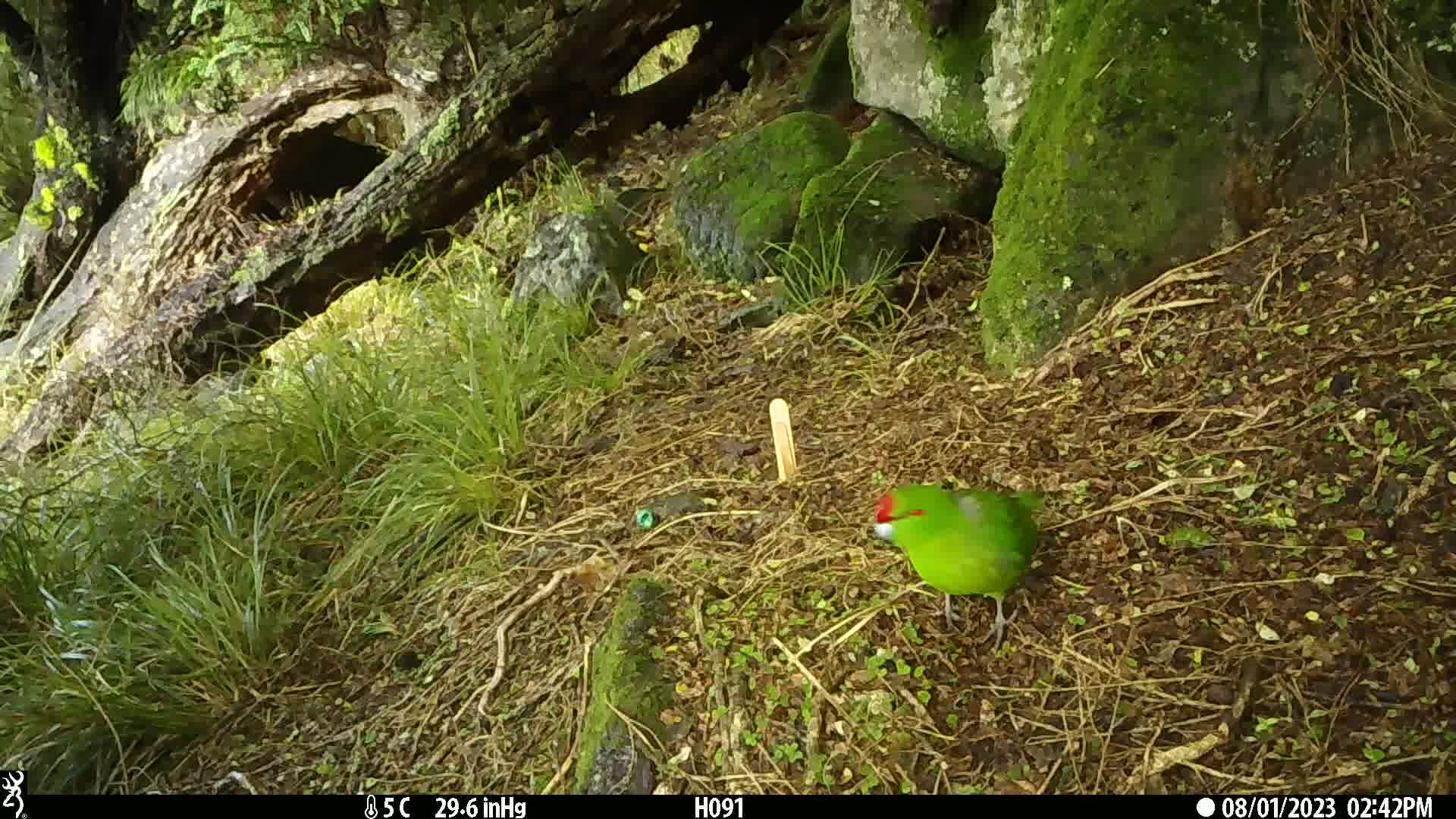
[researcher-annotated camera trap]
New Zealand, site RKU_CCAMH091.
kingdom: Animalia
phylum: Chordata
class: Aves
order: Psittaciformes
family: Psittaculidae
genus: Cyanoramphus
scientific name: Cyanoramphus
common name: parakeet